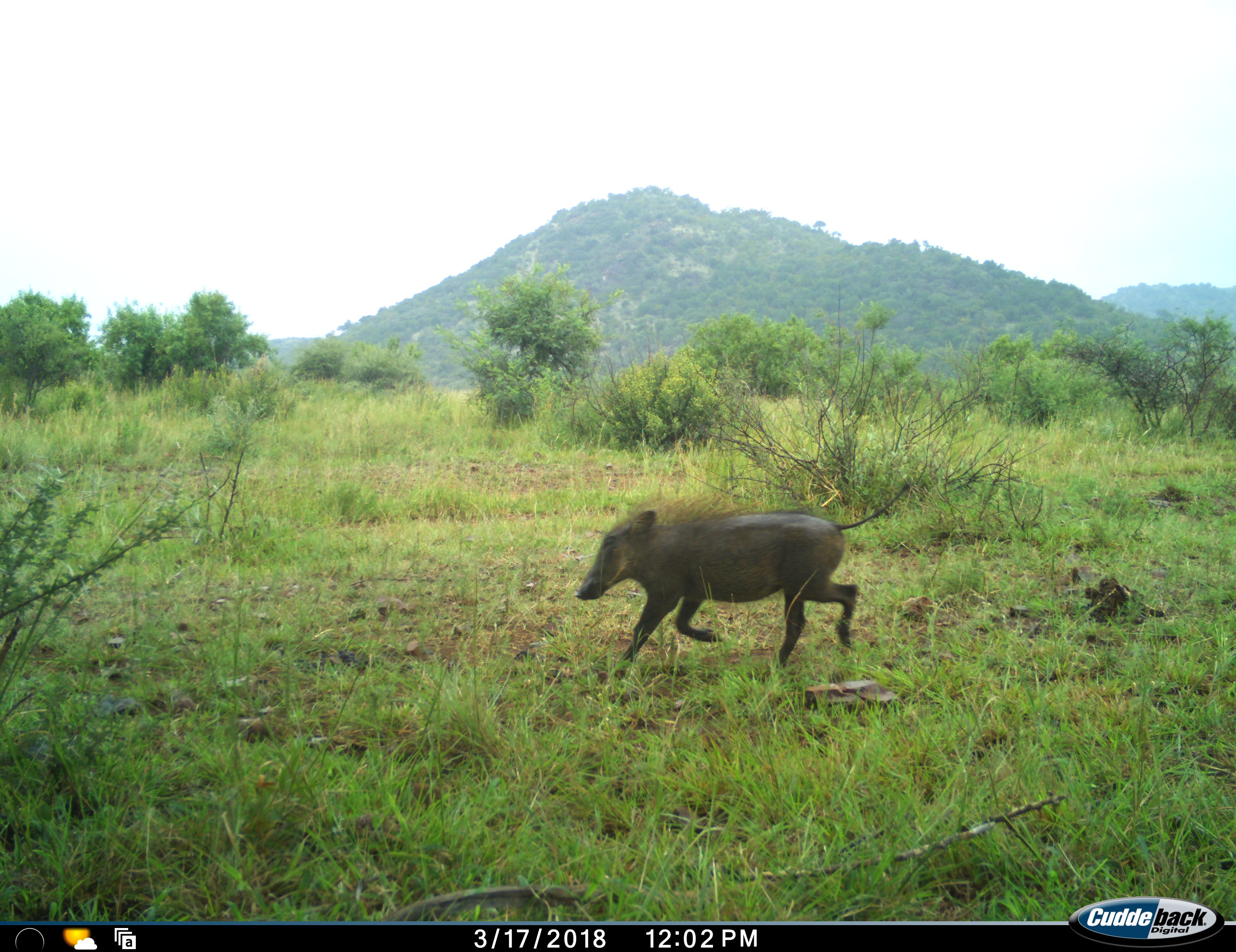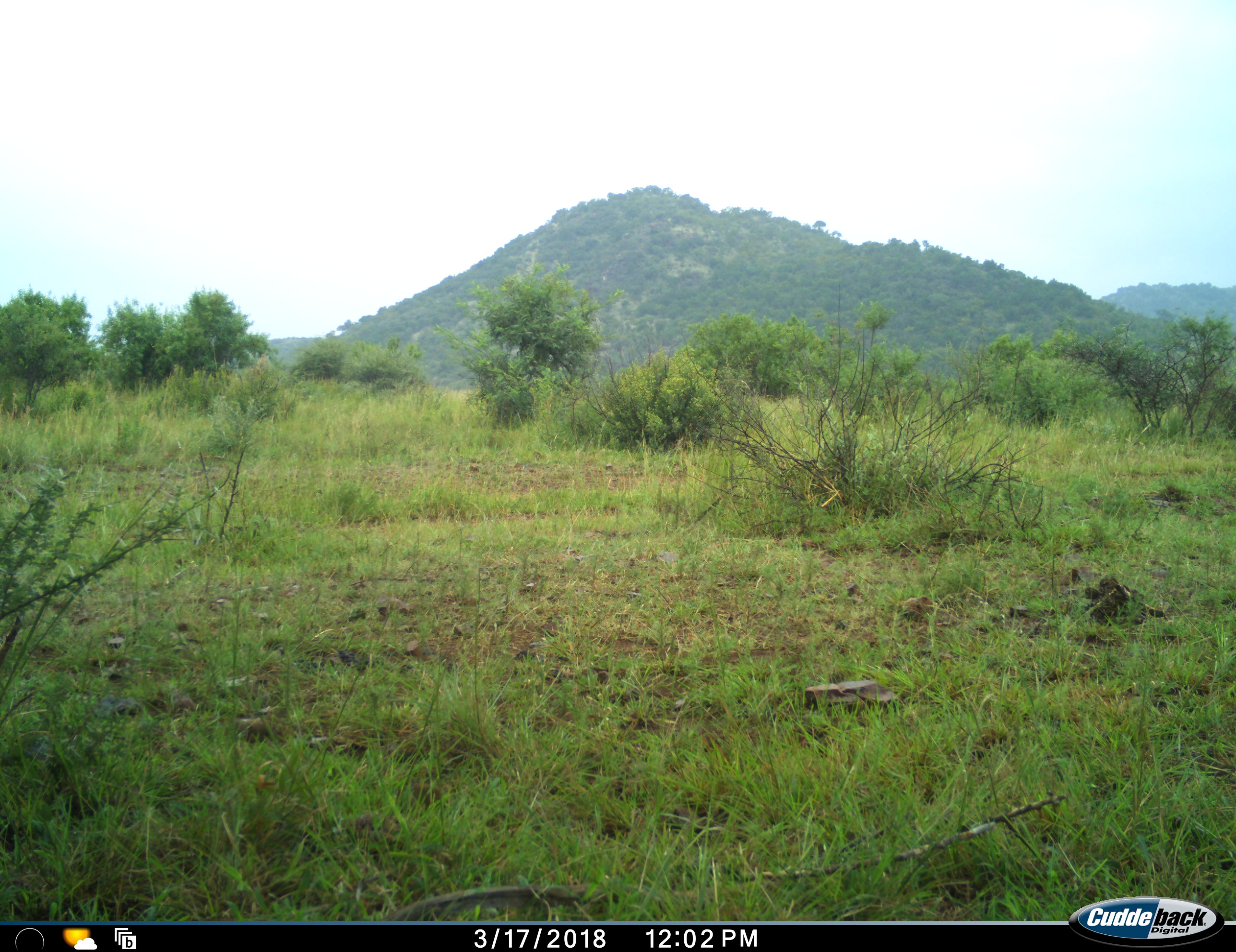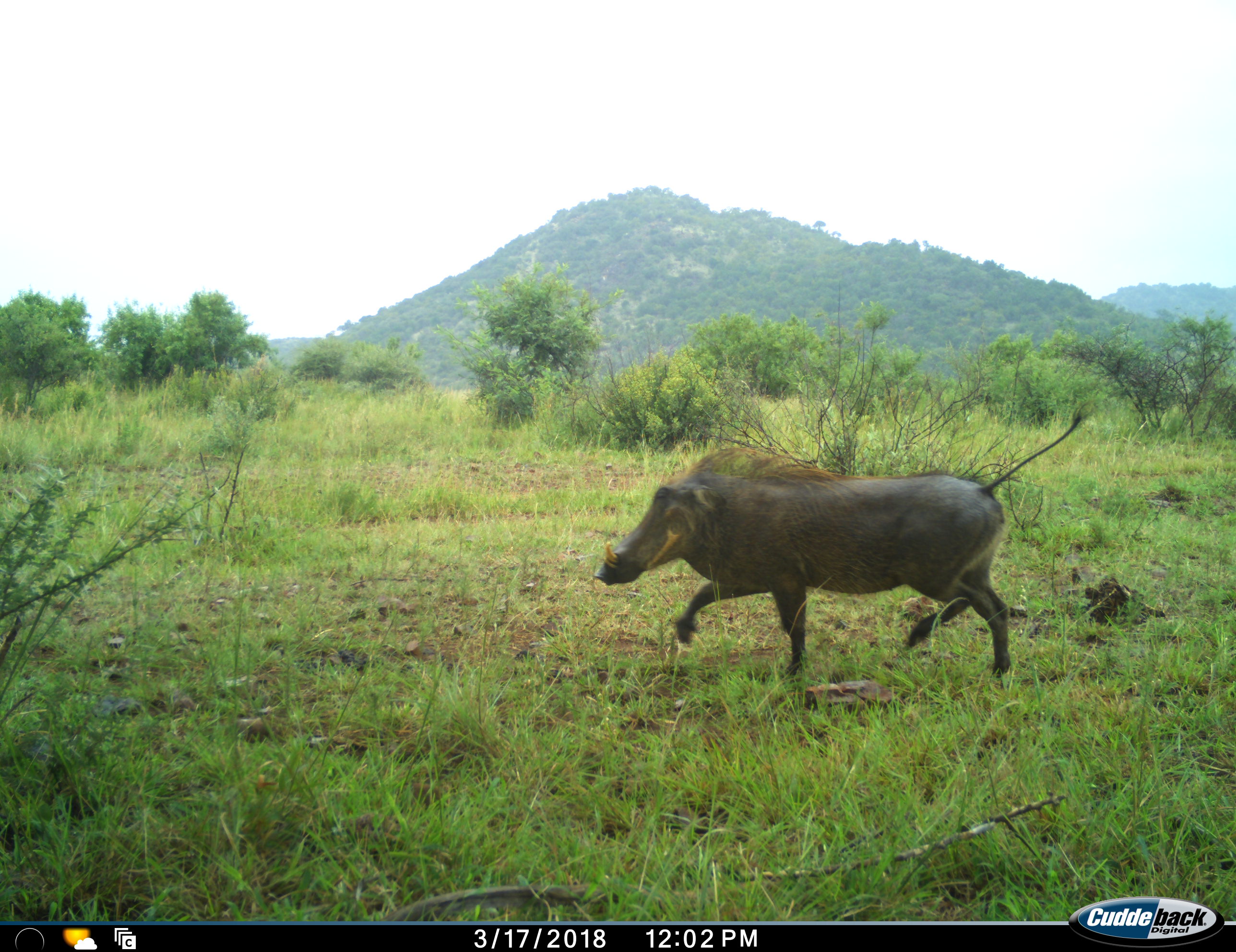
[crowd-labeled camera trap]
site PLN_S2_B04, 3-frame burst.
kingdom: Animalia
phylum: Chordata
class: Mammalia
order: Artiodactyla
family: Suidae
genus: Phacochoerus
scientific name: Phacochoerus africanus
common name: warthog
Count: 2.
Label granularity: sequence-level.